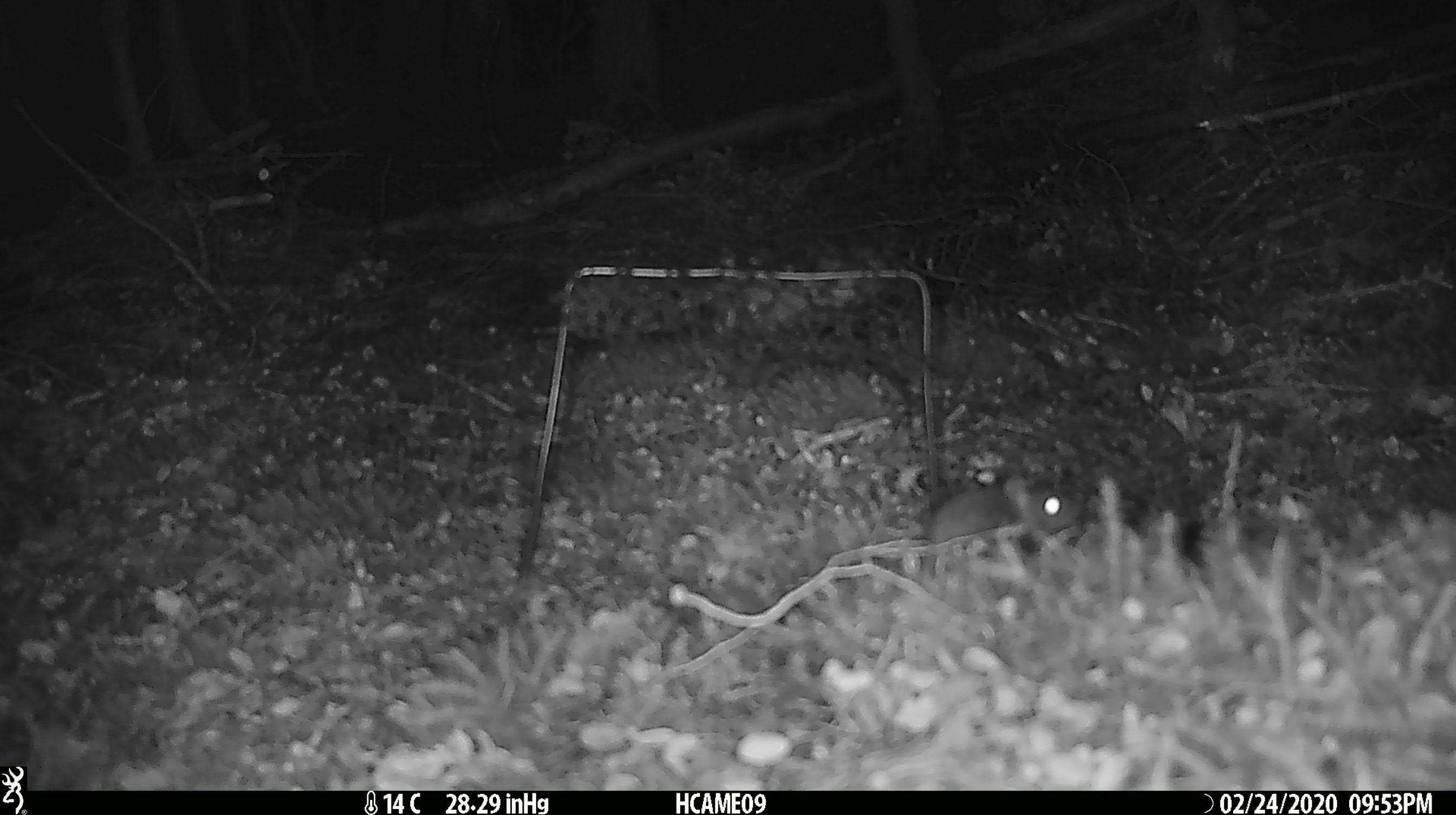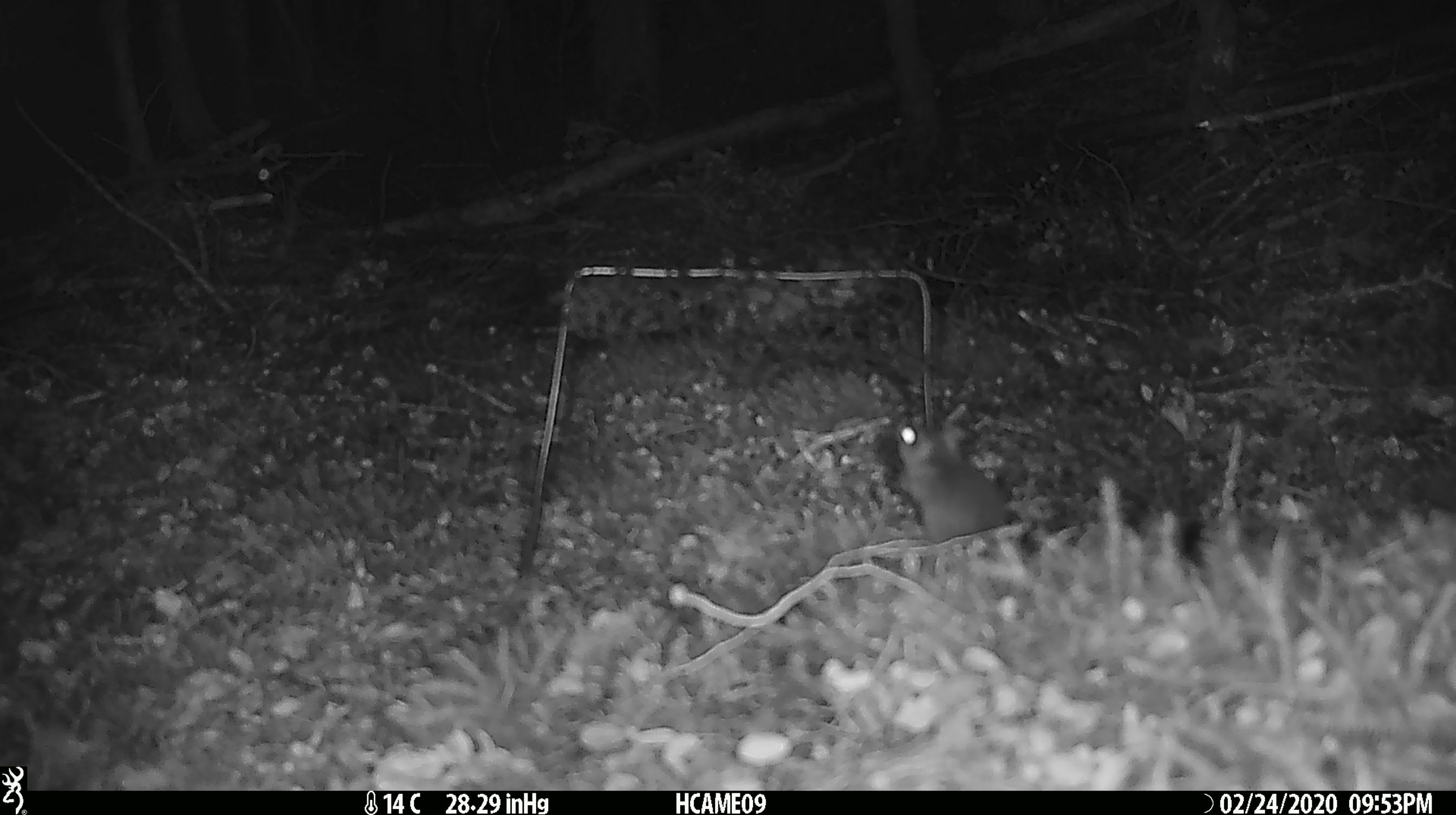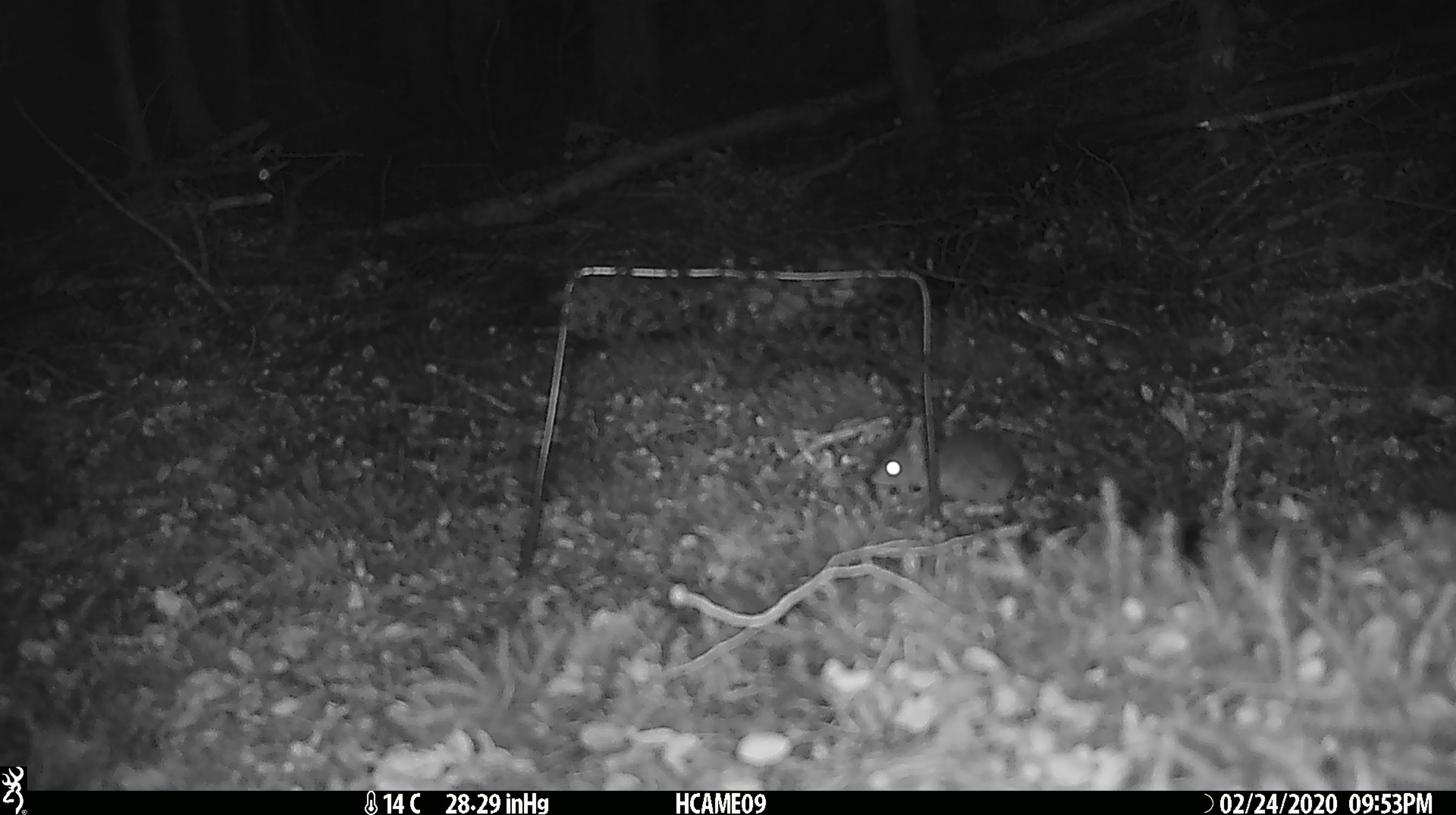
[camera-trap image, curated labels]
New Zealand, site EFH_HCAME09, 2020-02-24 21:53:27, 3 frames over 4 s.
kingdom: Animalia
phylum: Chordata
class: Mammalia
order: Rodentia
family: Muridae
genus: Mus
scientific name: Mus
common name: mouse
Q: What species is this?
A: Mouse (Mus).